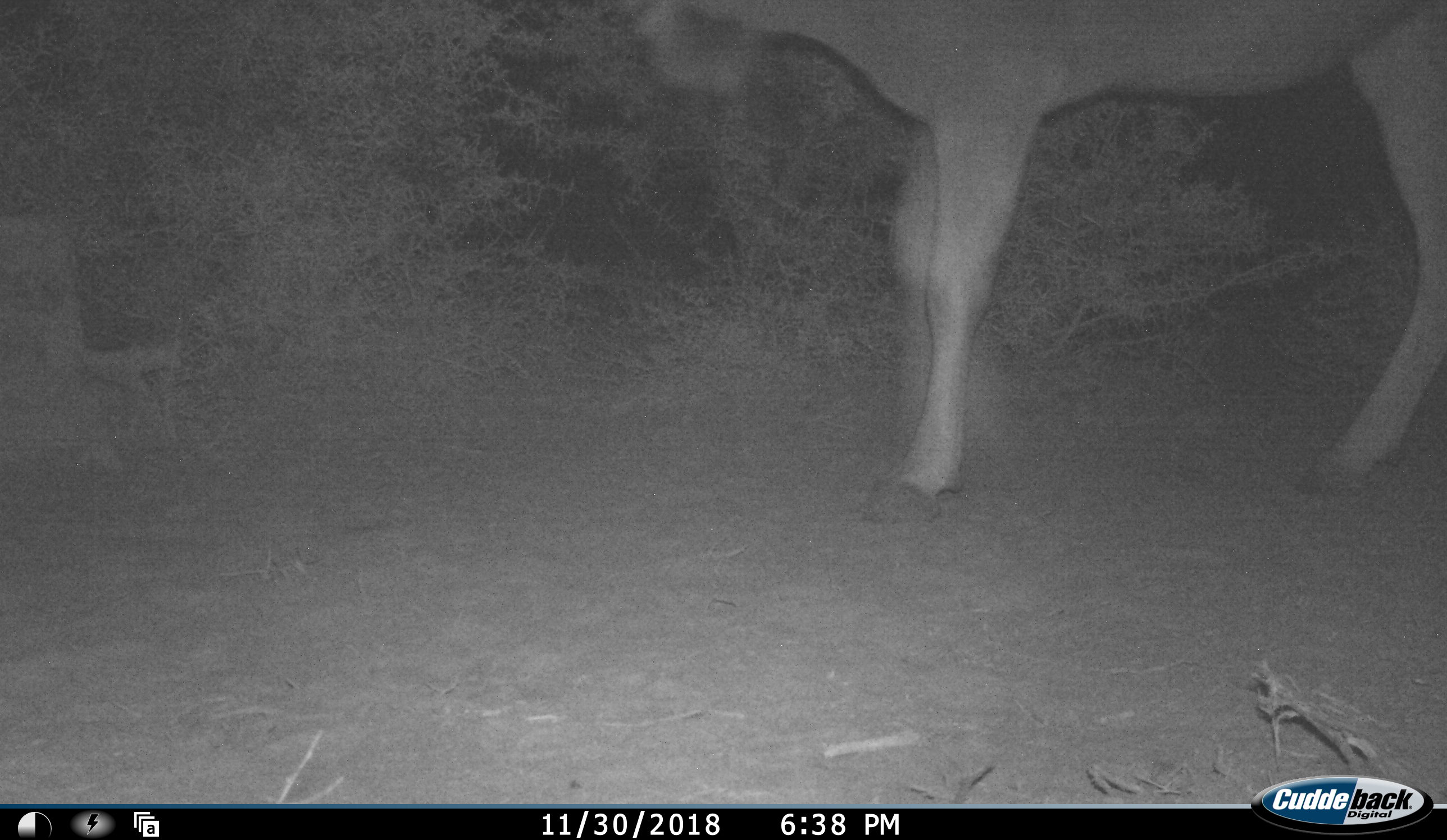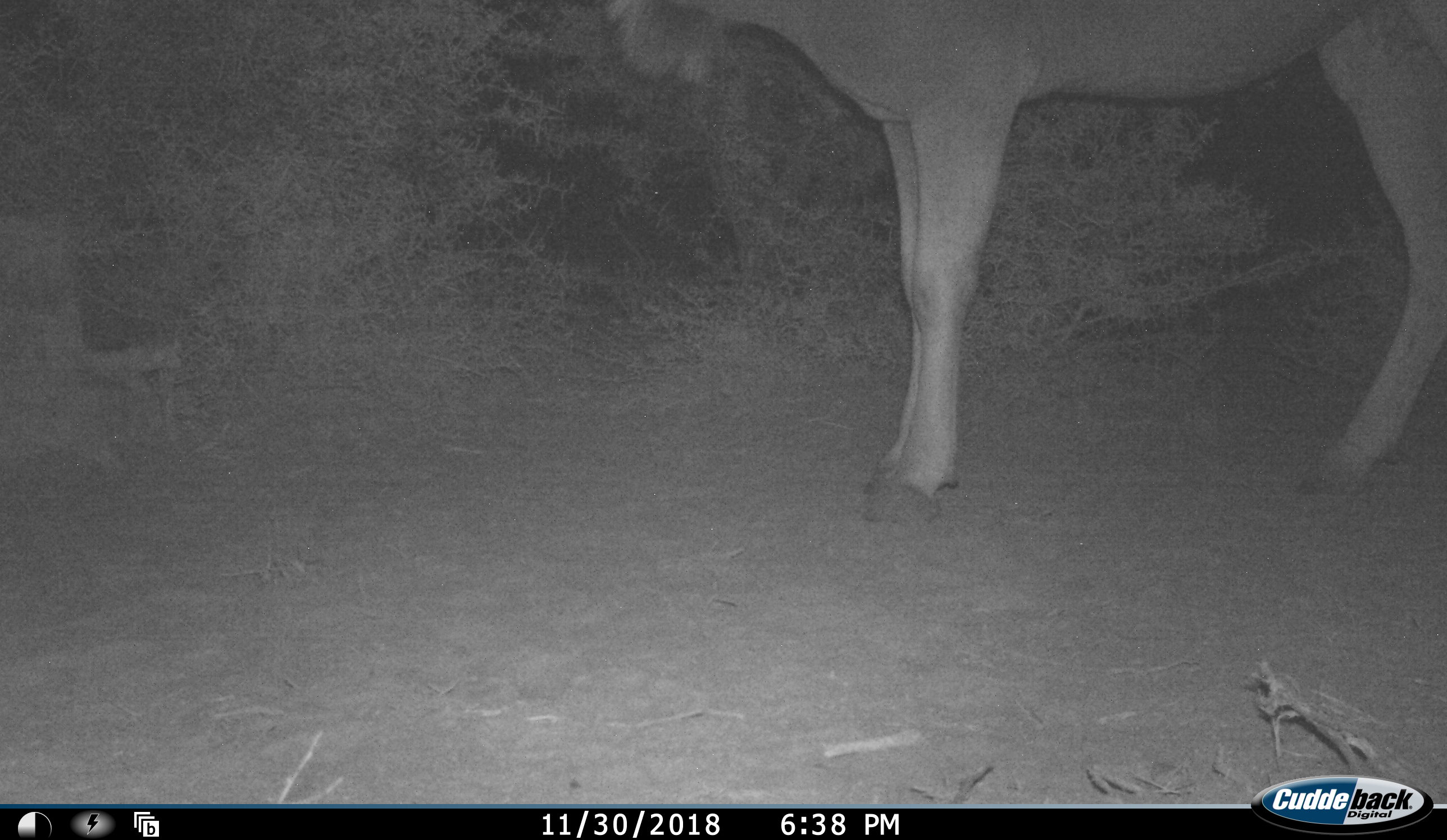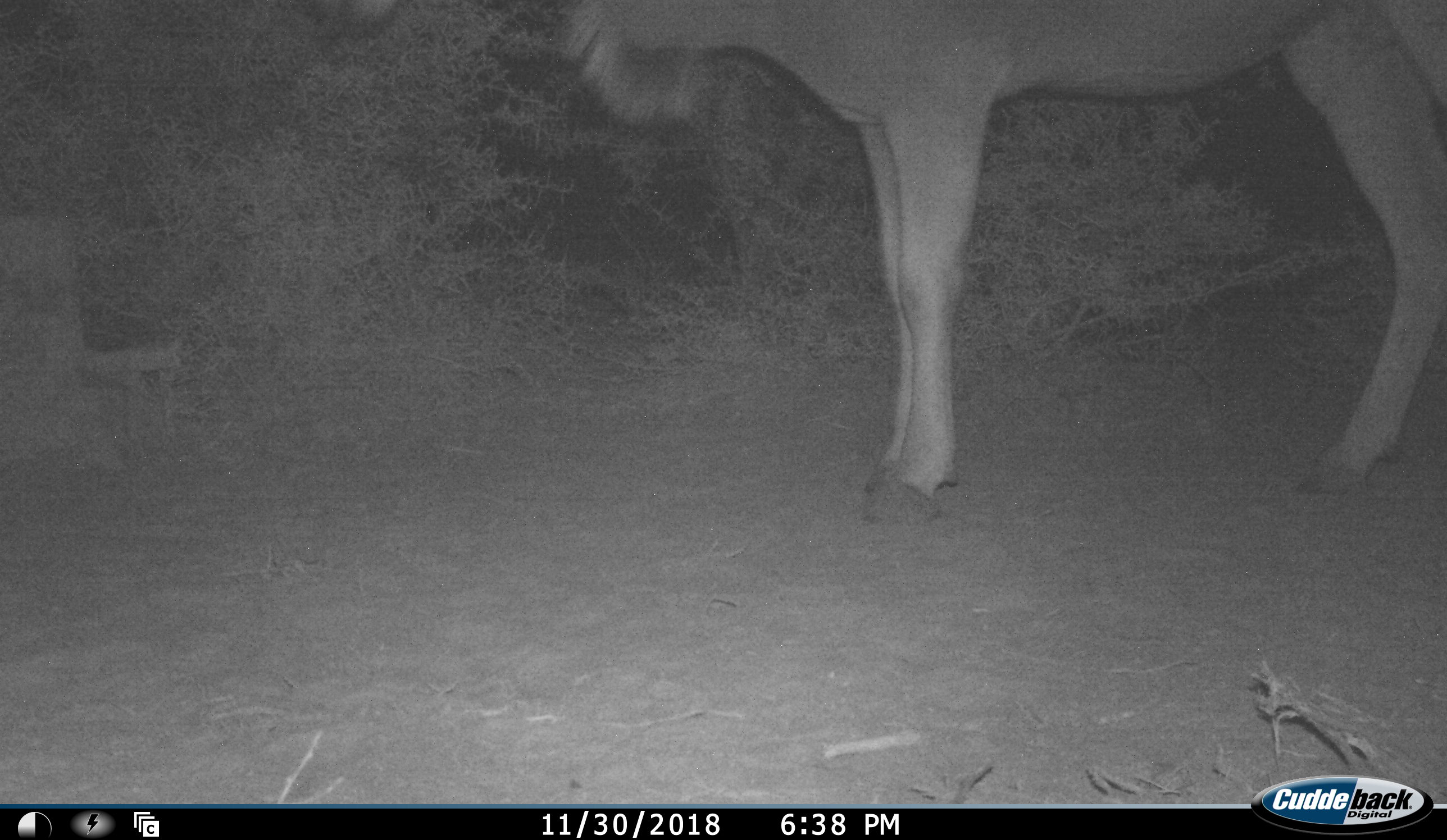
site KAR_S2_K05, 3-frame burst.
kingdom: Animalia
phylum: Chordata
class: Mammalia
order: Artiodactyla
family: Bovidae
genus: Tragelaphus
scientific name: Tragelaphus oryx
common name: eland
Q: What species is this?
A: Eland (Tragelaphus oryx).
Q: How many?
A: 1.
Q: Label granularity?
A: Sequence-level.